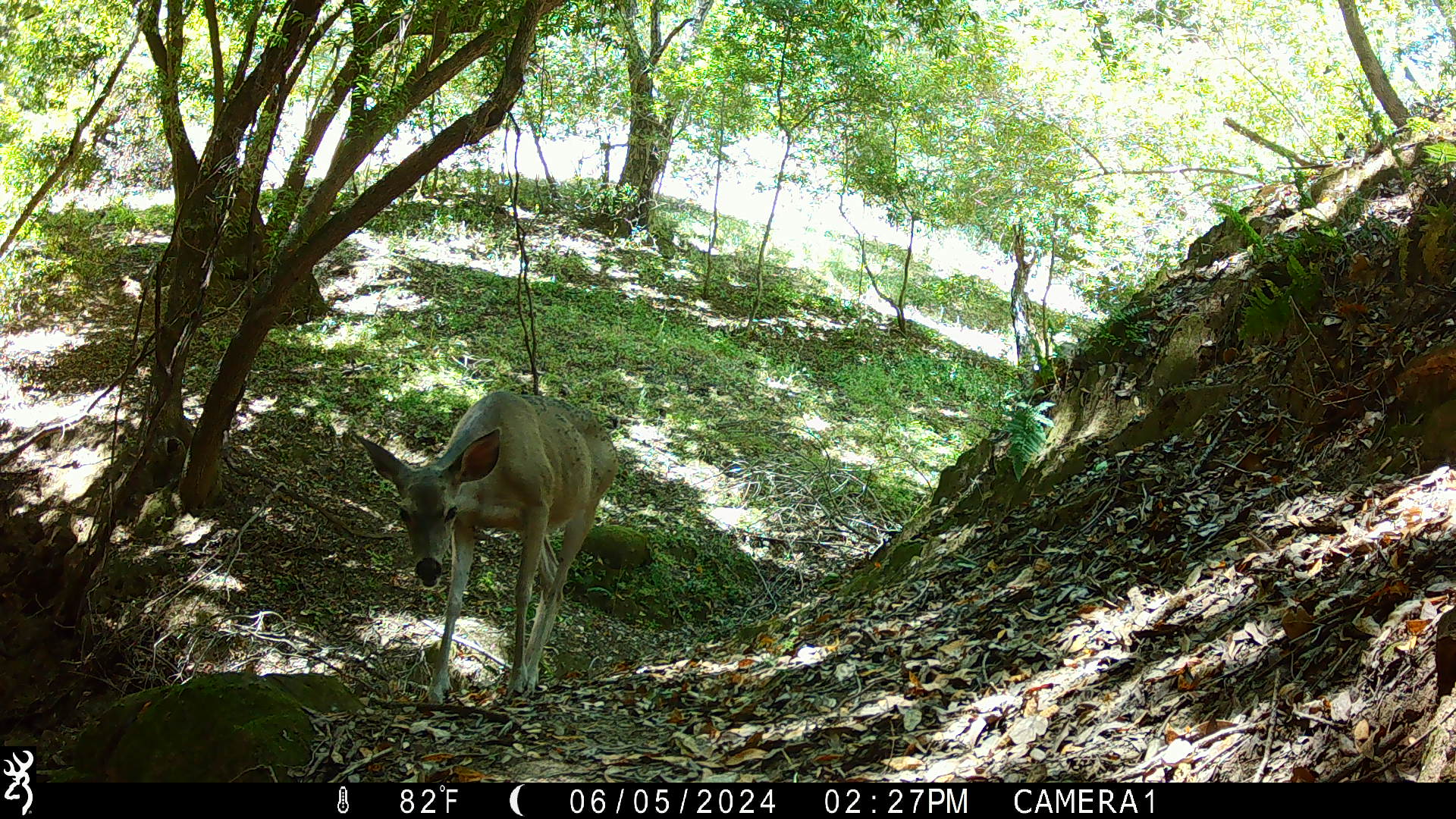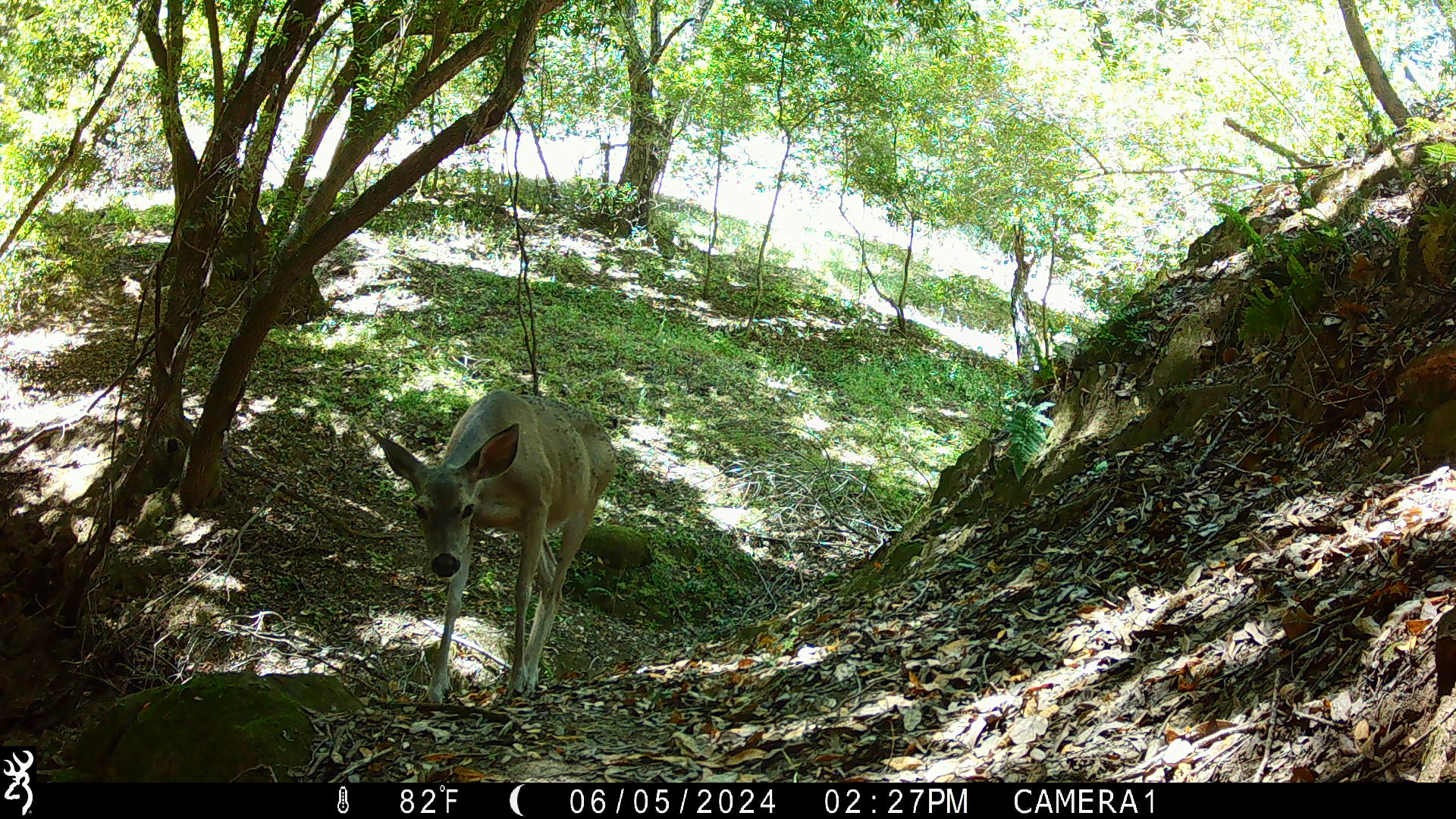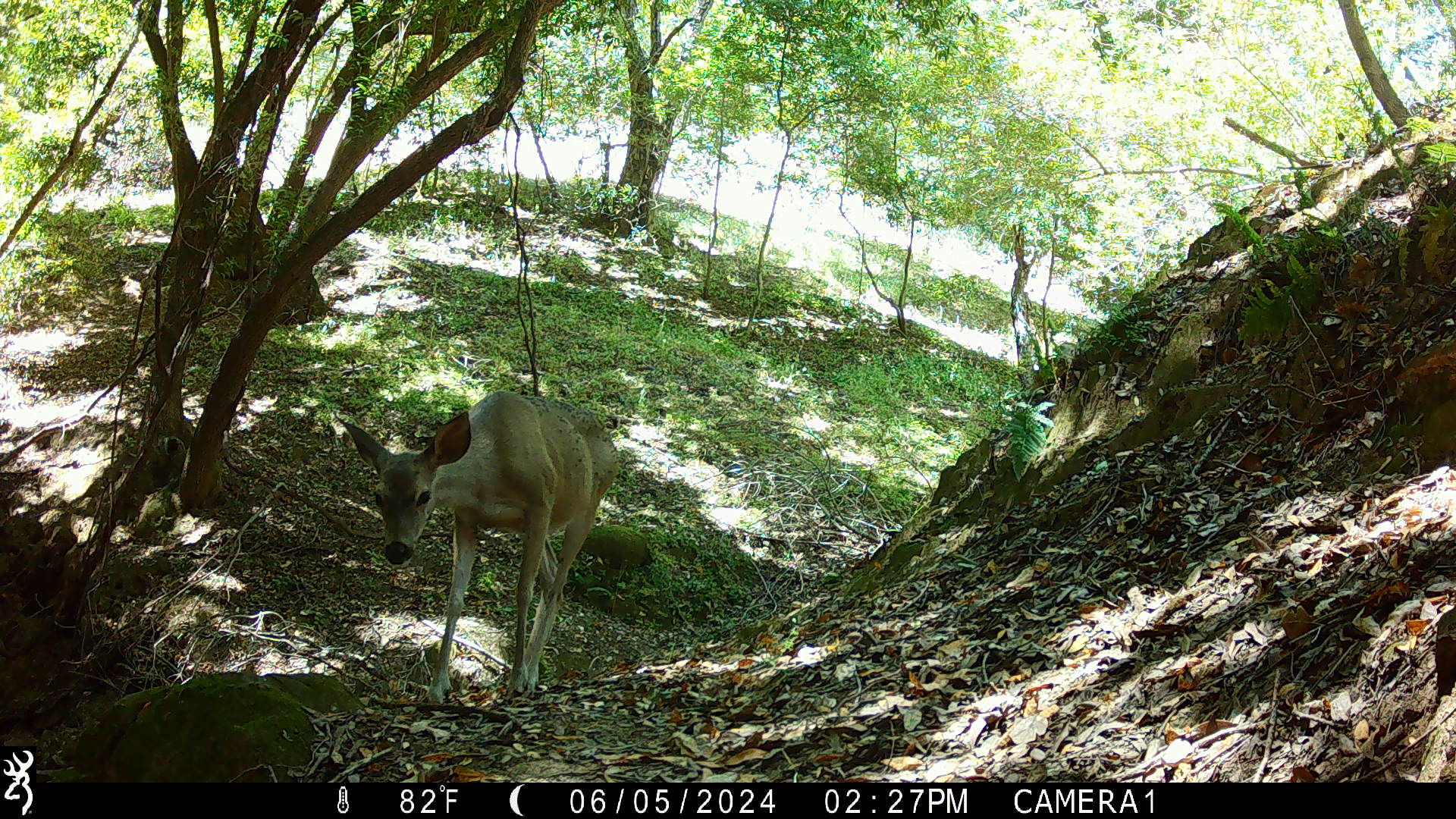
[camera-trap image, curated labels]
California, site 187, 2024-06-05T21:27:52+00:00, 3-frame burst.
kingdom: Animalia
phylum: Chordata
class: Mammalia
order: Artiodactyla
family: Cervidae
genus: Odocoileus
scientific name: Odocoileus hemionus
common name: mule deer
Mule deer (Odocoileus hemionus).